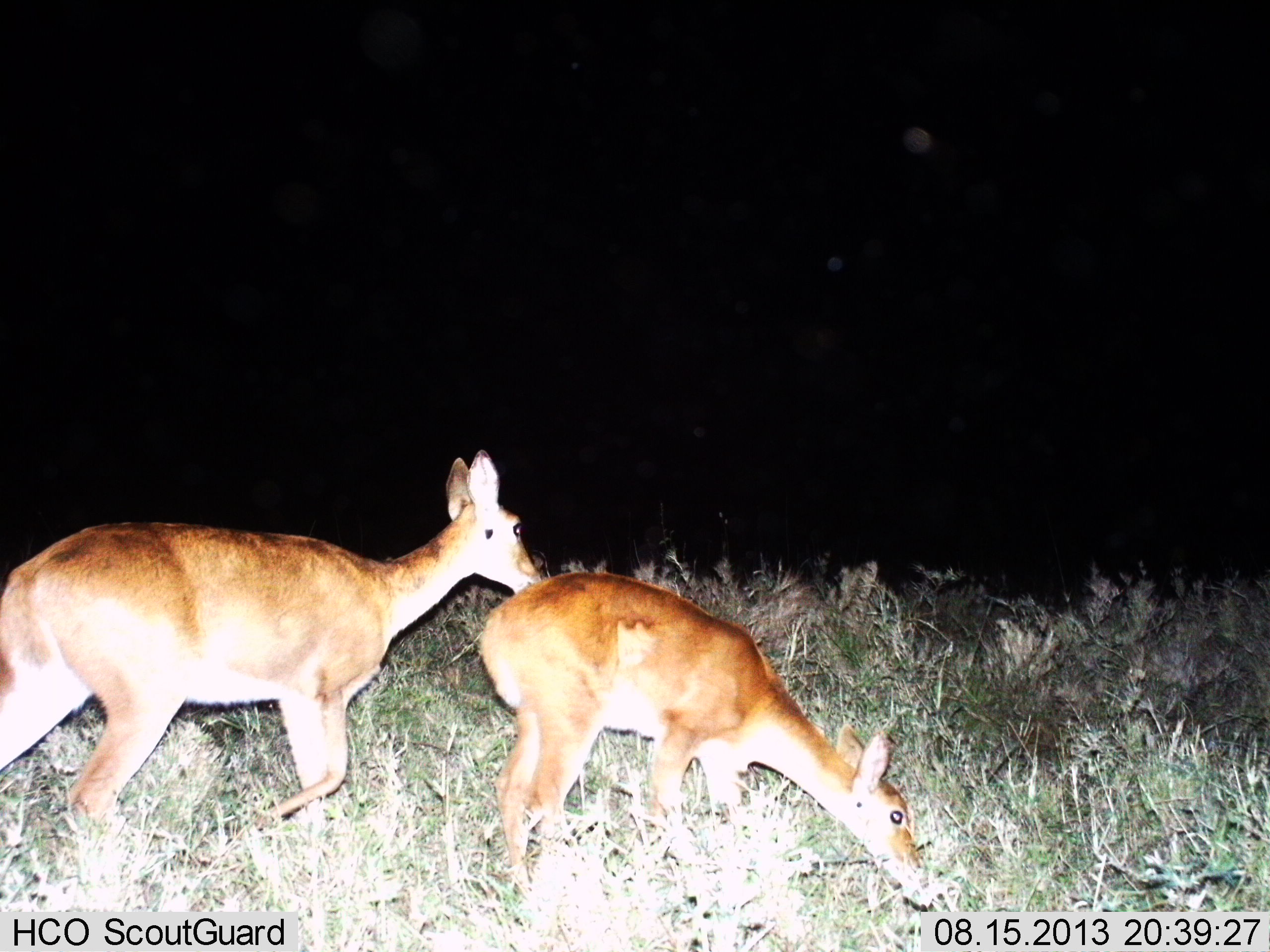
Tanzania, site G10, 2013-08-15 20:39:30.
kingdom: Animalia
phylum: Chordata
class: Mammalia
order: Artiodactyla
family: Bovidae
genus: Redunca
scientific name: Redunca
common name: reedbuck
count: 2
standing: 46%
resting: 0%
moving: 31%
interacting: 8%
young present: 15%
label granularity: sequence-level